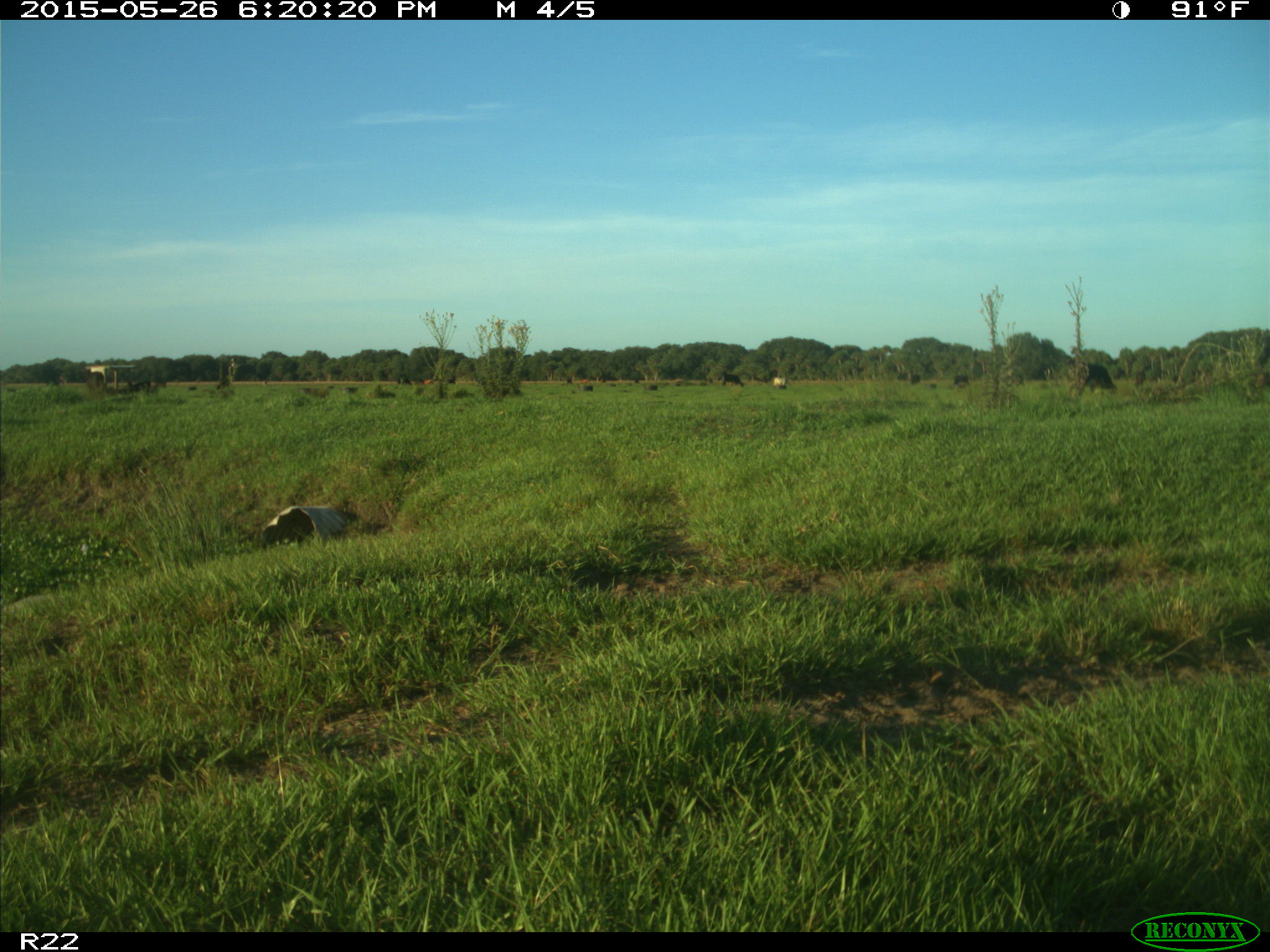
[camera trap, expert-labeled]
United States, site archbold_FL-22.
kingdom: Animalia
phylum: Chordata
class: Mammalia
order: Artiodactyla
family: Bovidae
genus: Bos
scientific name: Bos taurus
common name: domestic cow